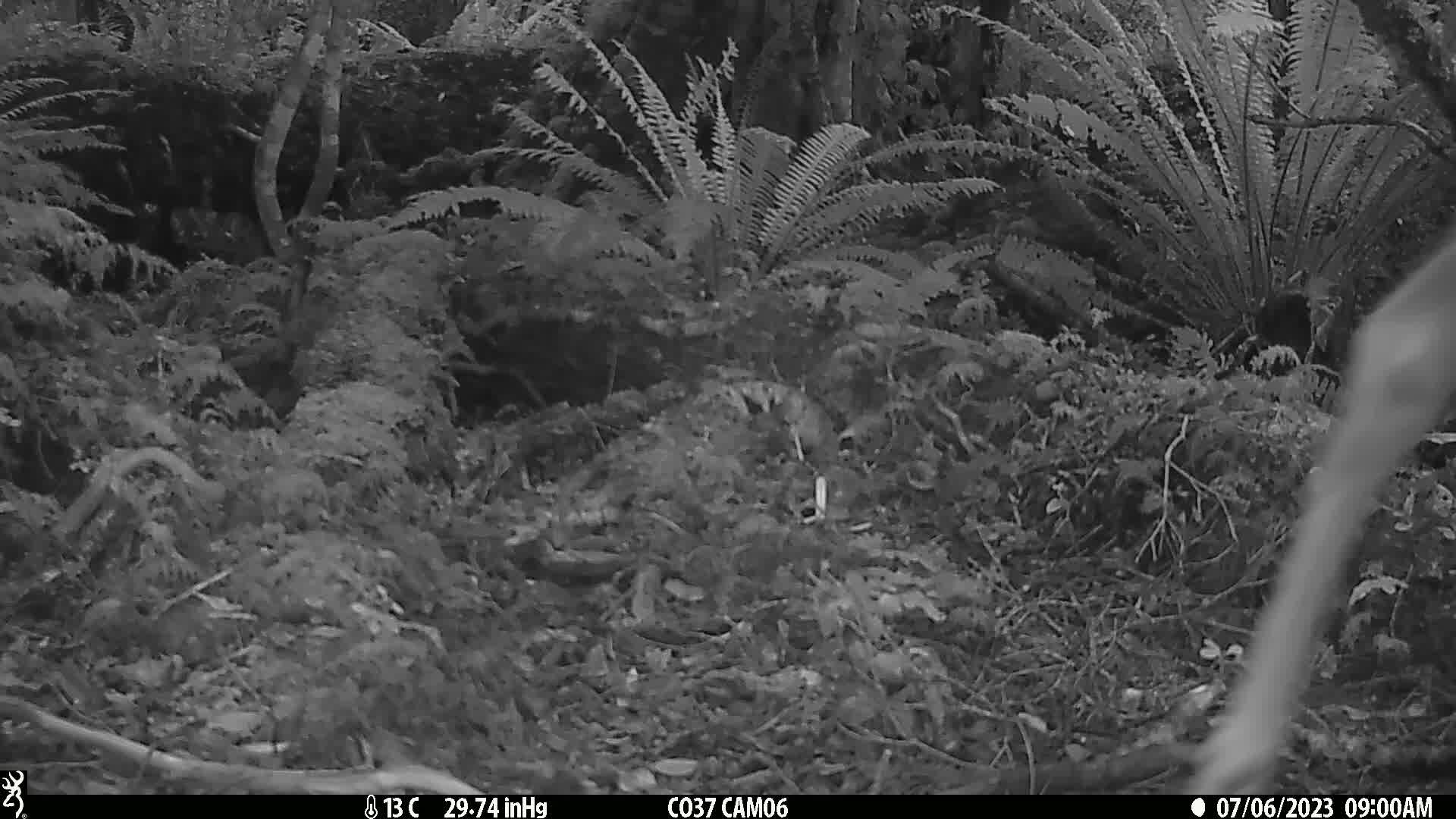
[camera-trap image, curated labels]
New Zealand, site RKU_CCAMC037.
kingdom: Animalia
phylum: Chordata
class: Mammalia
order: Artiodactyla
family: Cervidae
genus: Odocoileus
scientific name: Odocoileus virginianus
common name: white-tailed deer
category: white tailed deer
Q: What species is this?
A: White tailed deer (white-tailed deer) (Odocoileus virginianus).